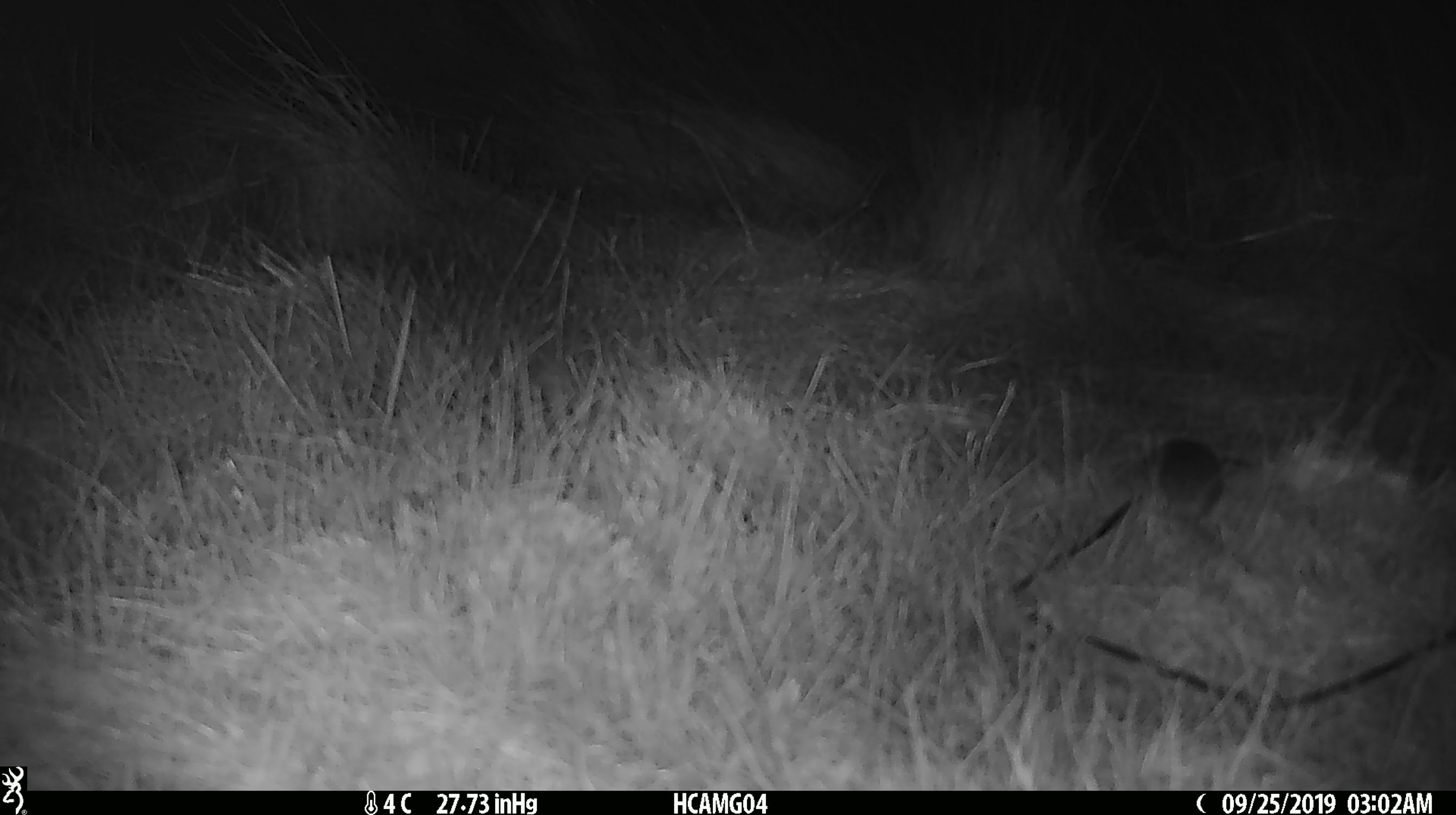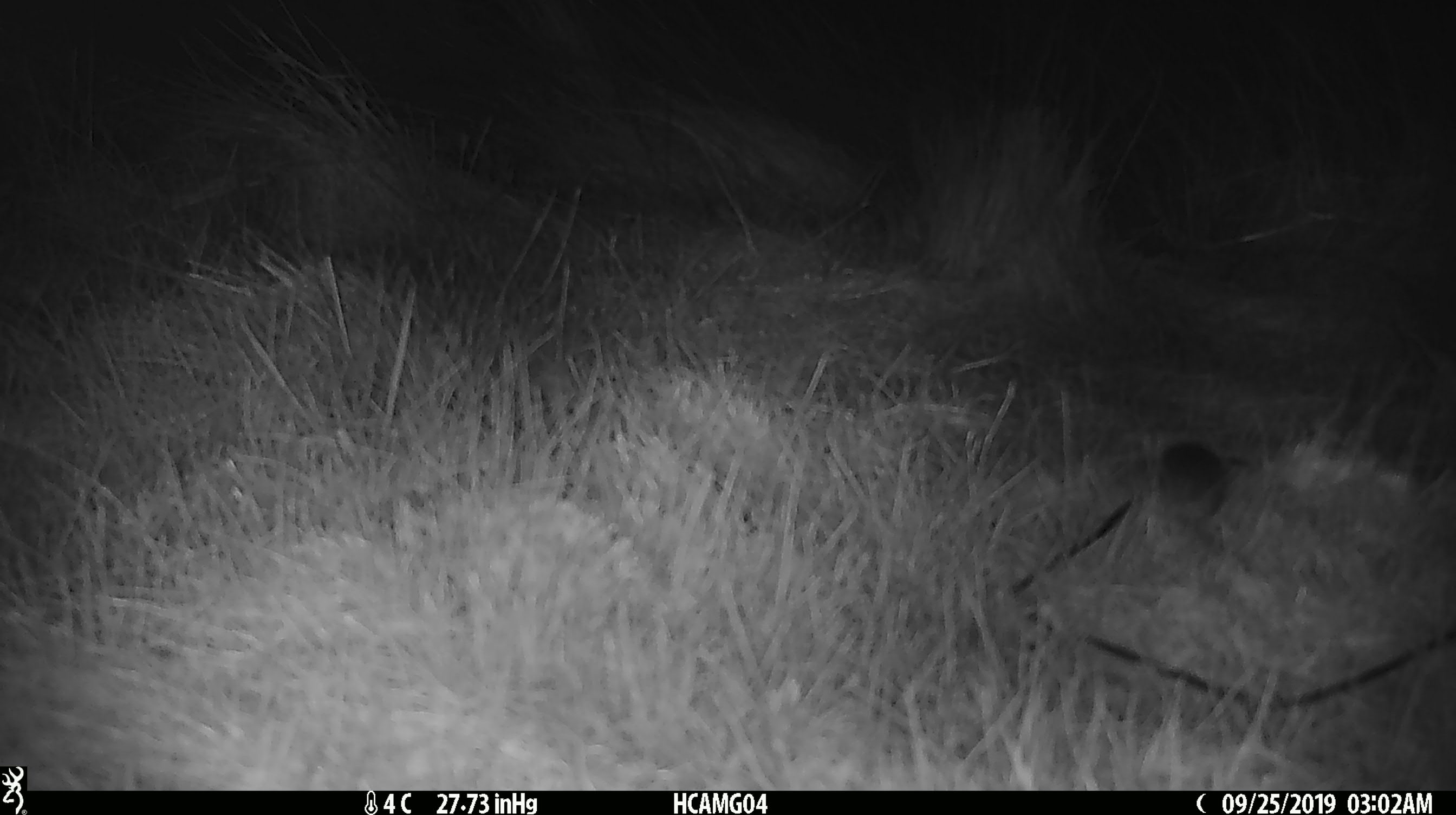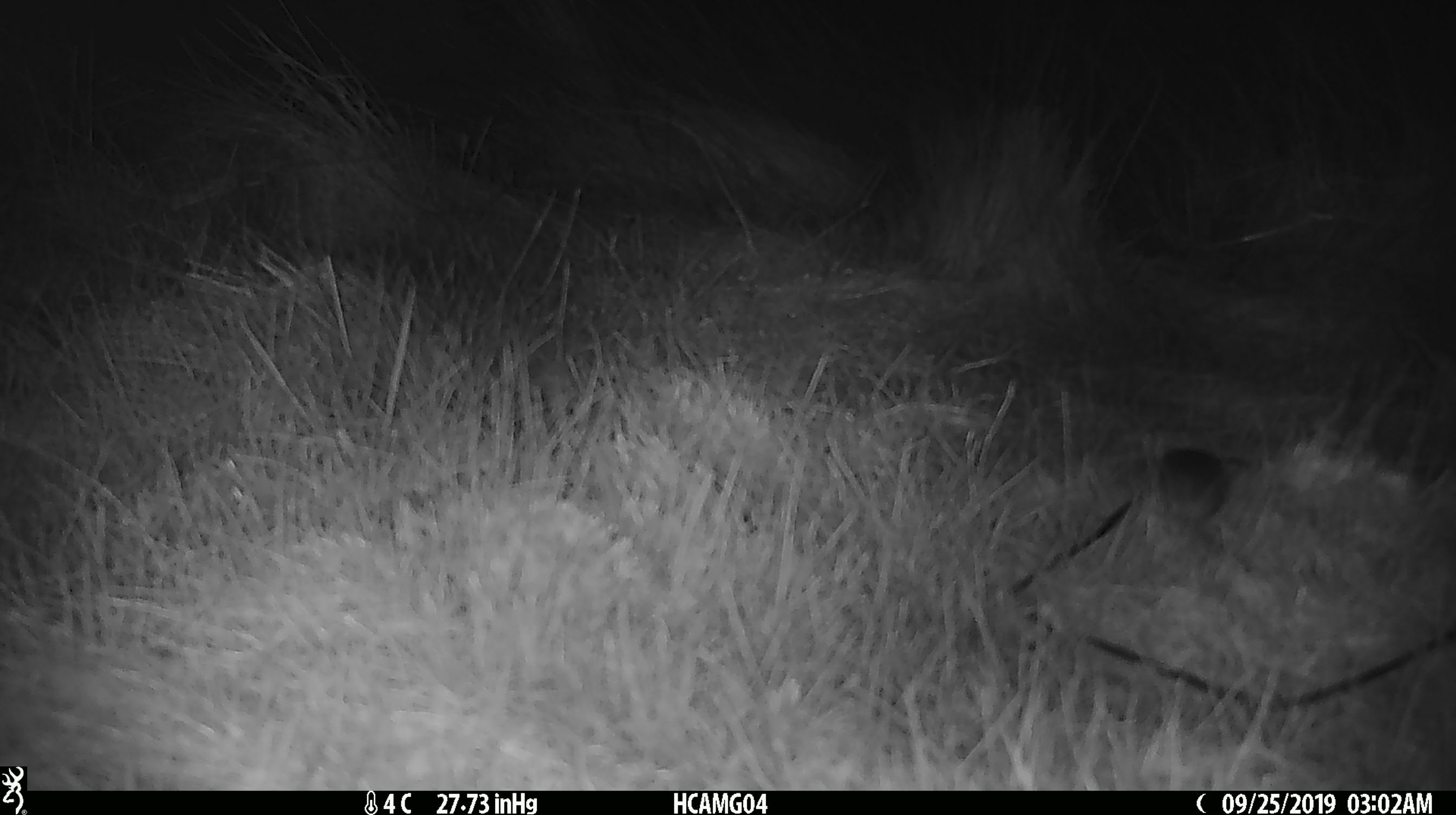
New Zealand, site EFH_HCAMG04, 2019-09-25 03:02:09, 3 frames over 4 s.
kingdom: Animalia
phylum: Chordata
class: Mammalia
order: Rodentia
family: Muridae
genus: Mus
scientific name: Mus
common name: mouse